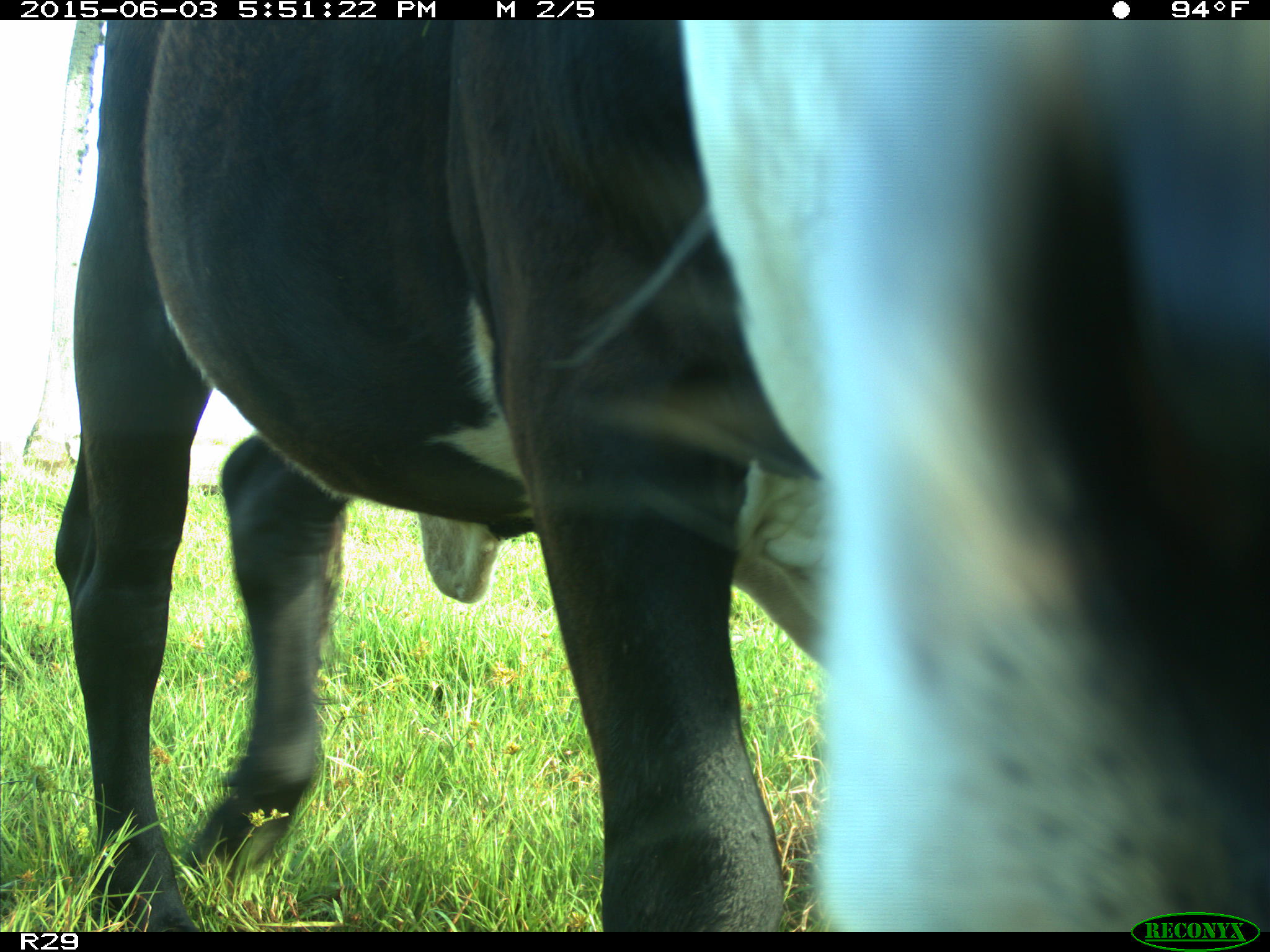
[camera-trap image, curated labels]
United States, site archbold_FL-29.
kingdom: Animalia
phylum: Chordata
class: Mammalia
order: Artiodactyla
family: Bovidae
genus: Bos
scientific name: Bos taurus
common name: domestic cow